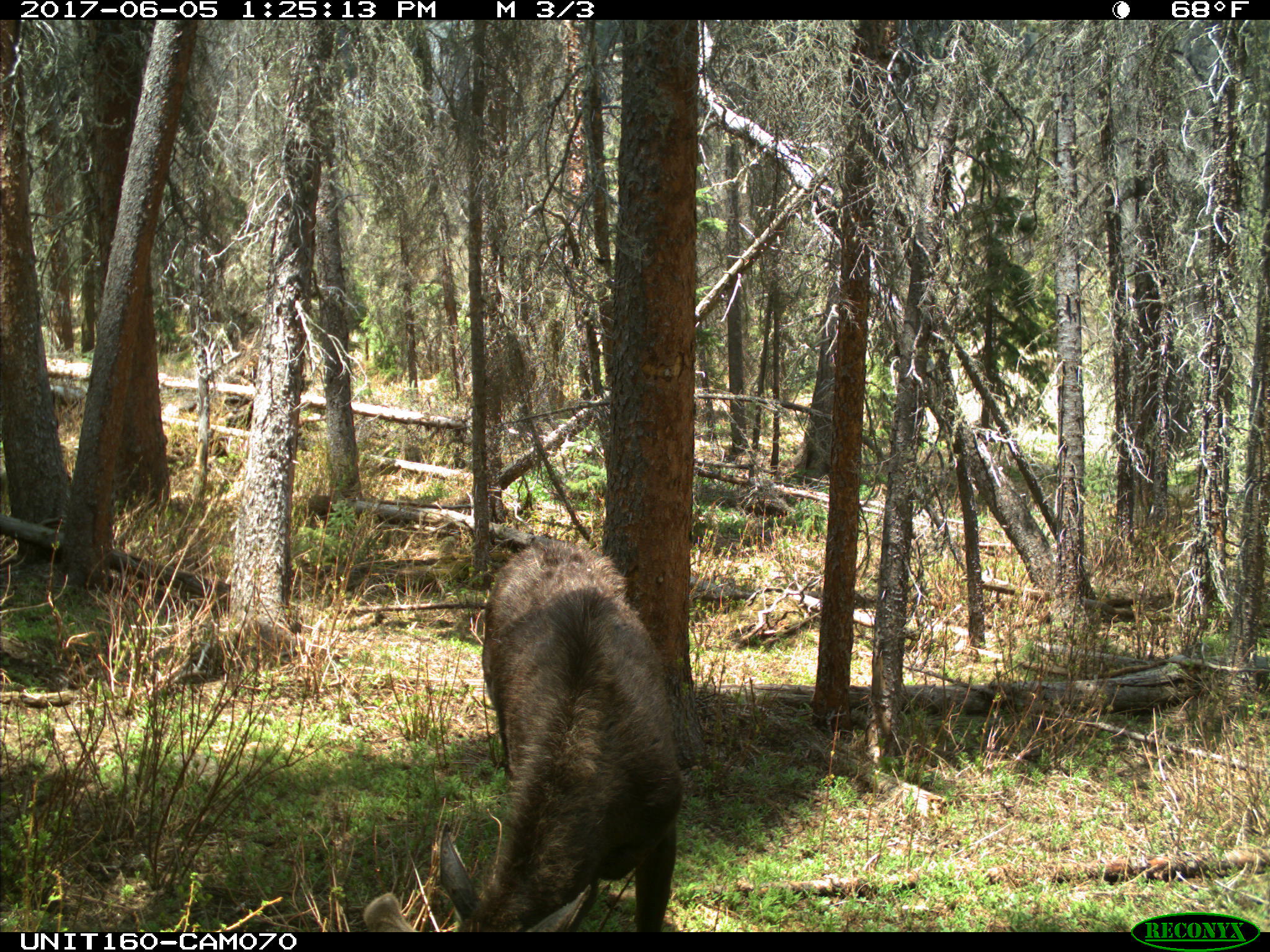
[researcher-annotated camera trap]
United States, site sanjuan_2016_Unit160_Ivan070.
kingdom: Animalia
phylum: Chordata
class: Mammalia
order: Artiodactyla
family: Cervidae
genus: Alces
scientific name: Alces alces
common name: moose